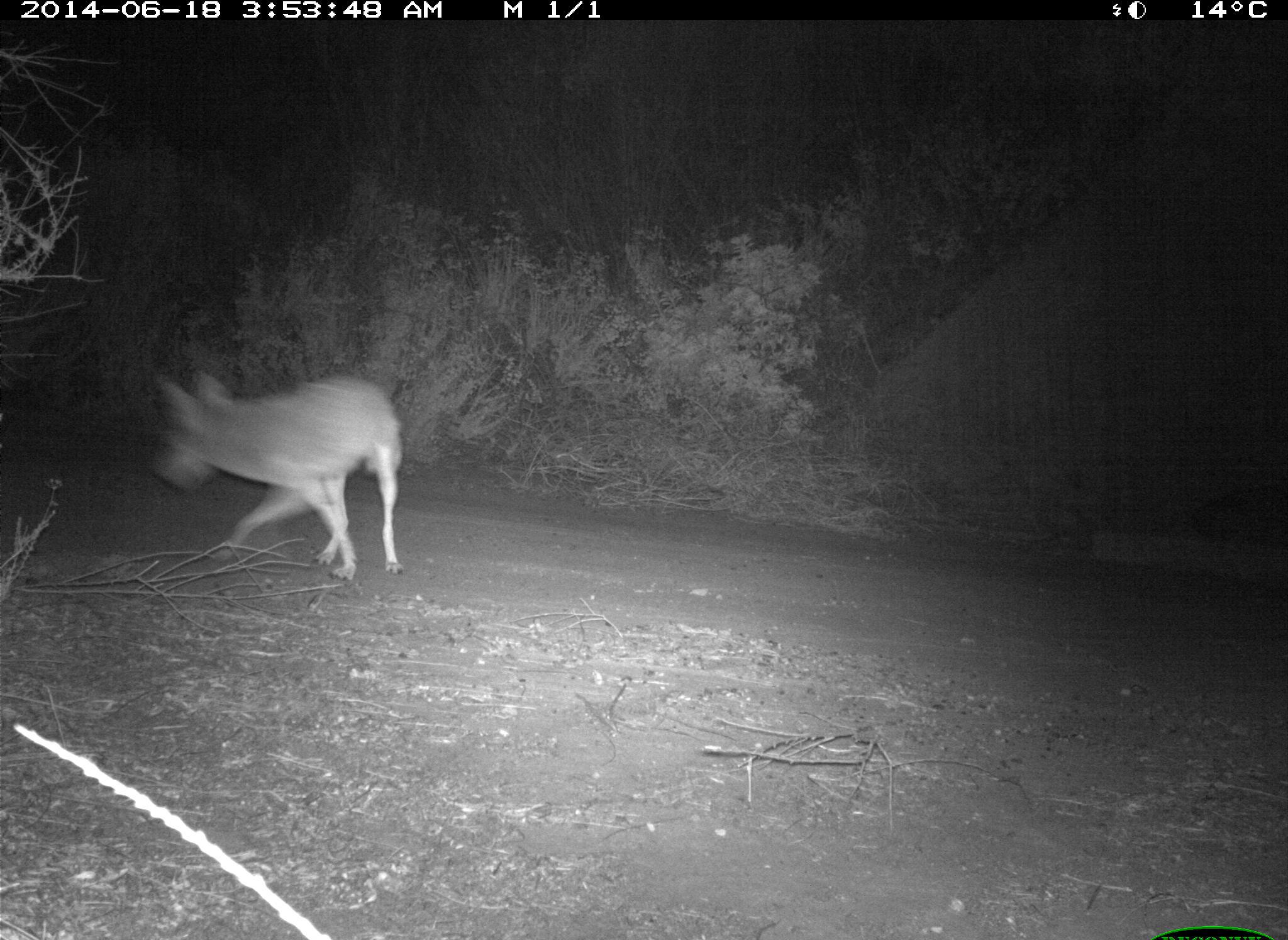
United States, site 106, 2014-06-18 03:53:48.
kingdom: Animalia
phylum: Chordata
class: Mammalia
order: Carnivora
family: Canidae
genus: Canis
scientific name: Canis latrans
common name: coyote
Coyote (Canis latrans).